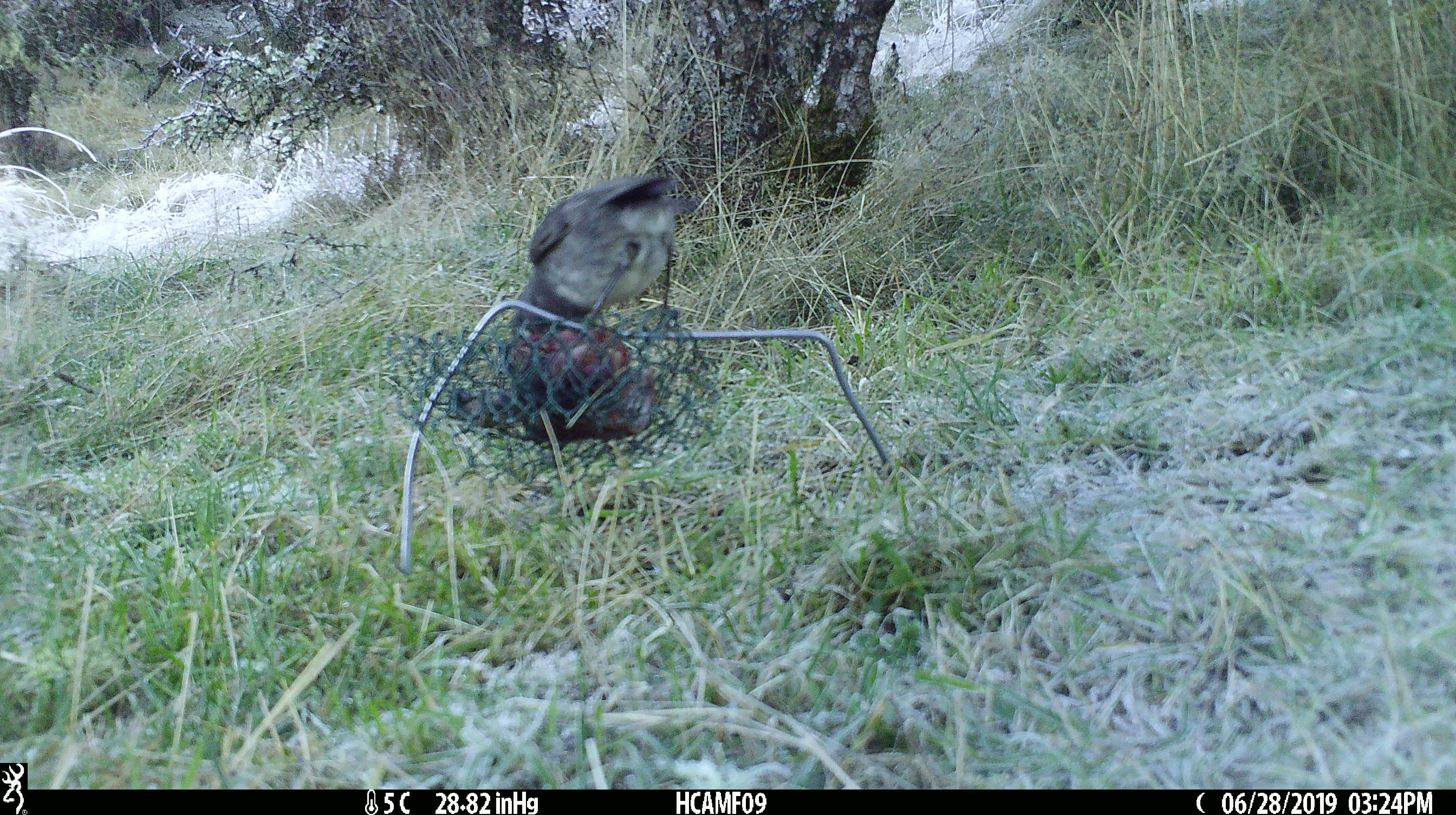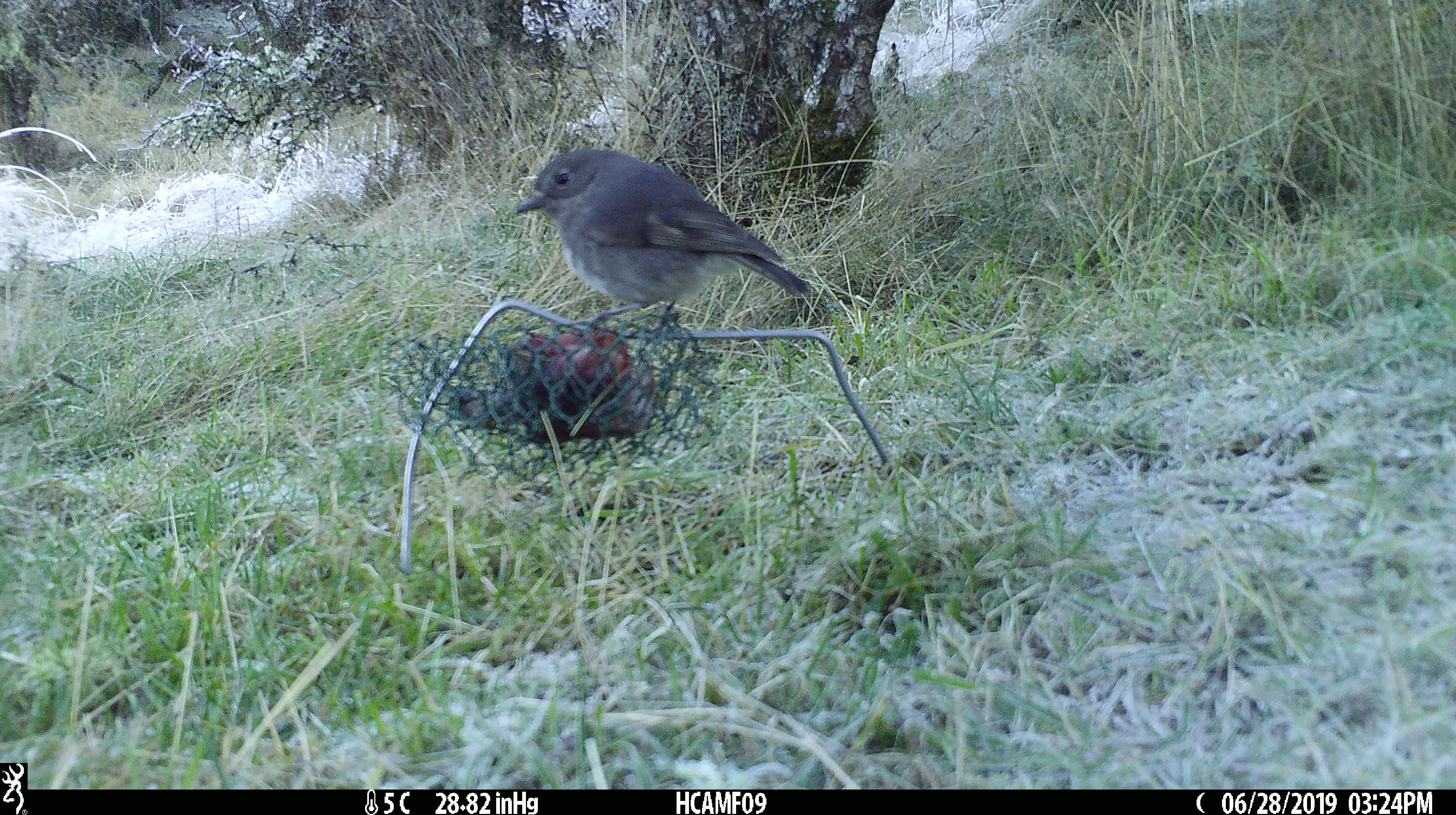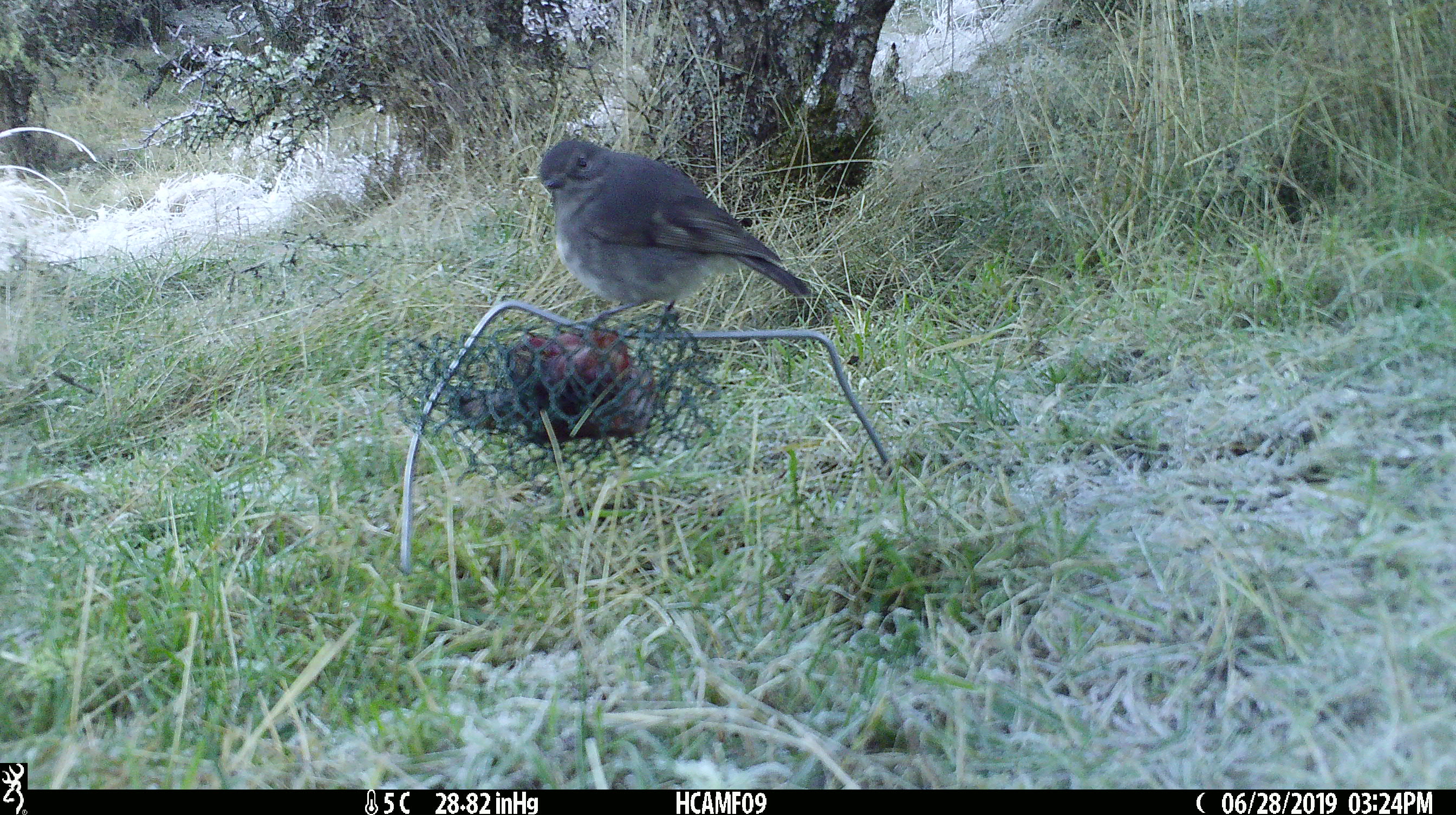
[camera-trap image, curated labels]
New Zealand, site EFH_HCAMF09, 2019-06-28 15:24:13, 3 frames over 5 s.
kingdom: Animalia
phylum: Chordata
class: Aves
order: Passeriformes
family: Petroicidae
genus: Petroica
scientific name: Petroica australis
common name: new zealand robin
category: robin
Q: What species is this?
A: Robin (new zealand robin) (Petroica australis).